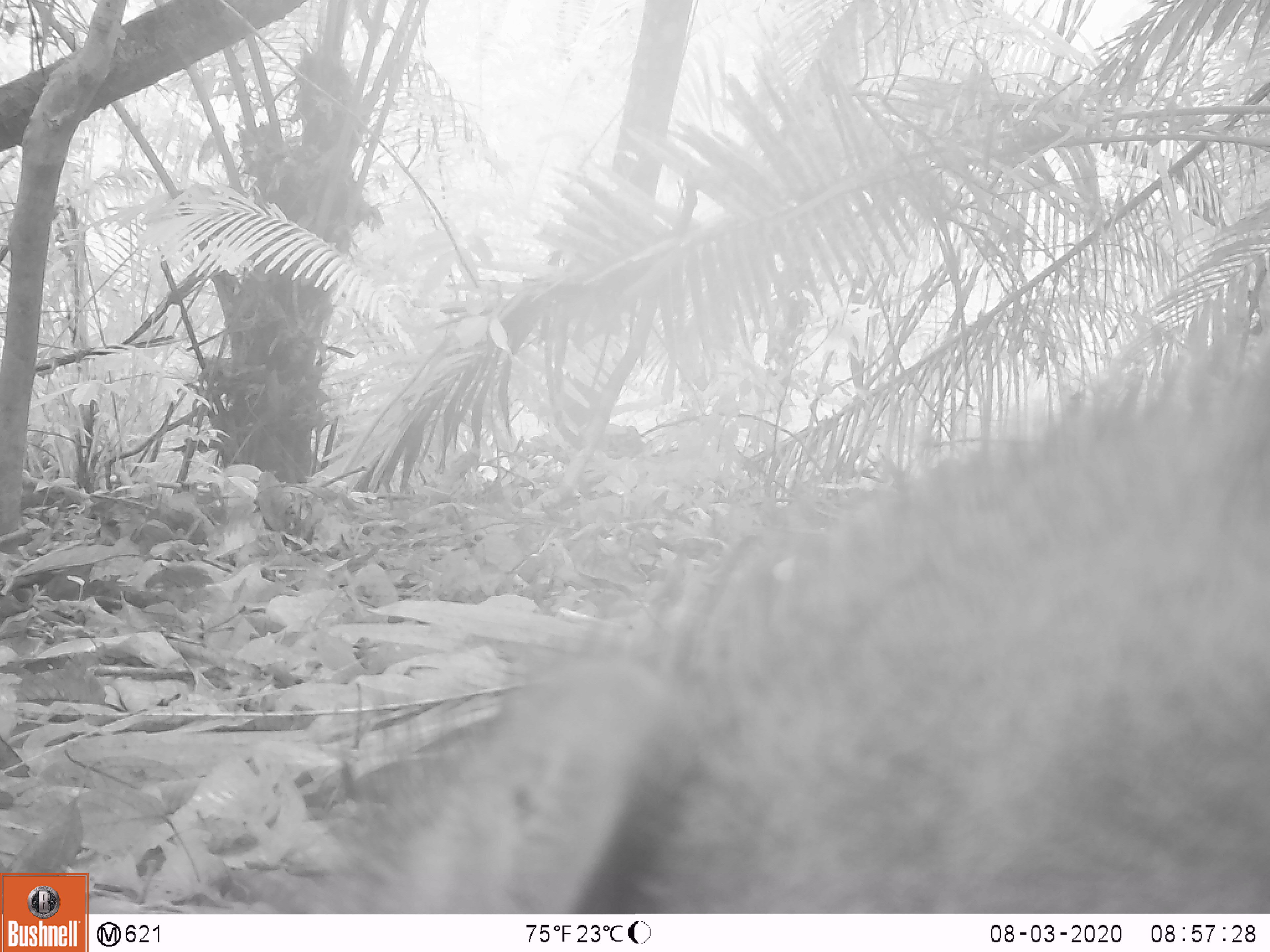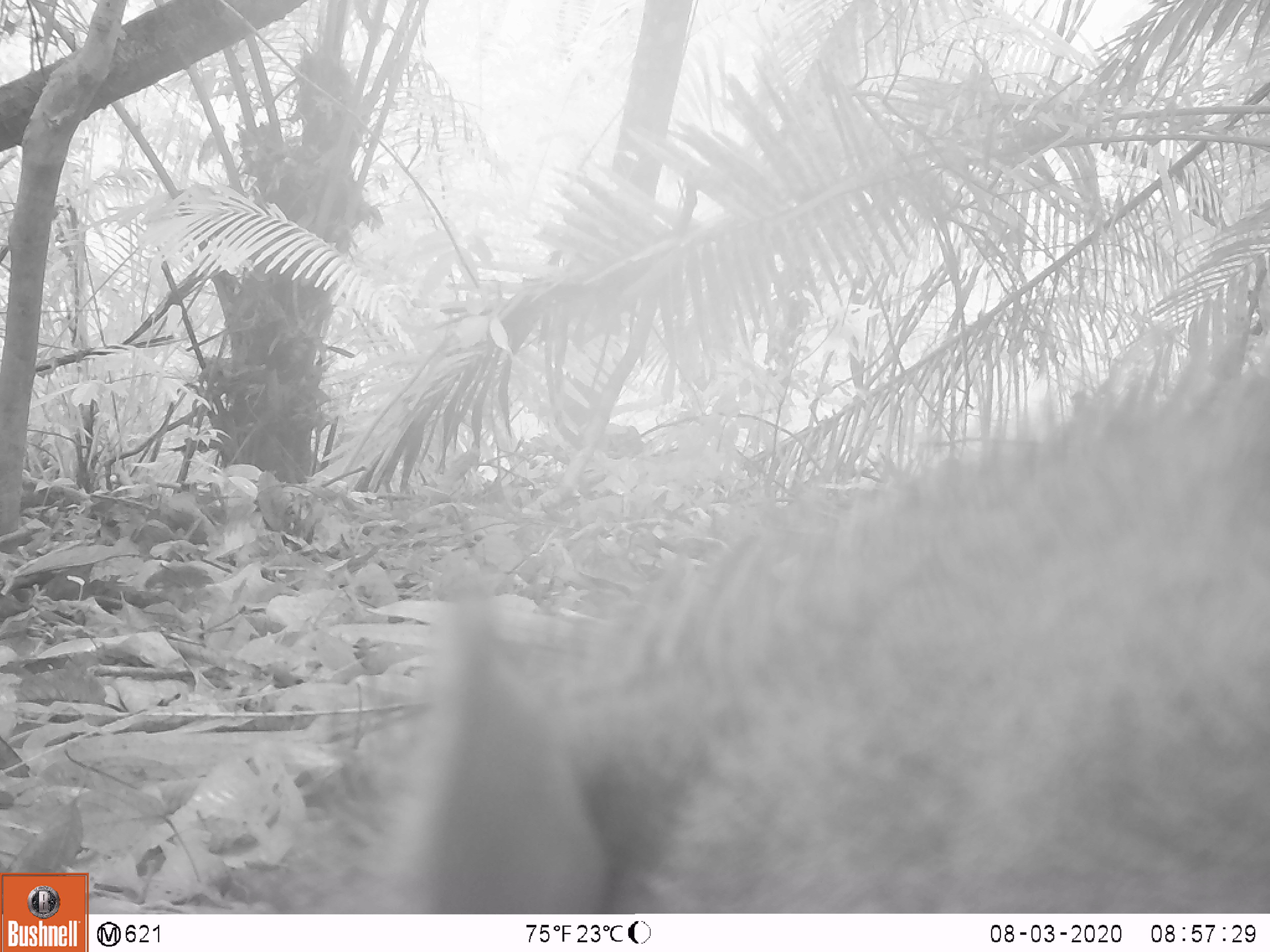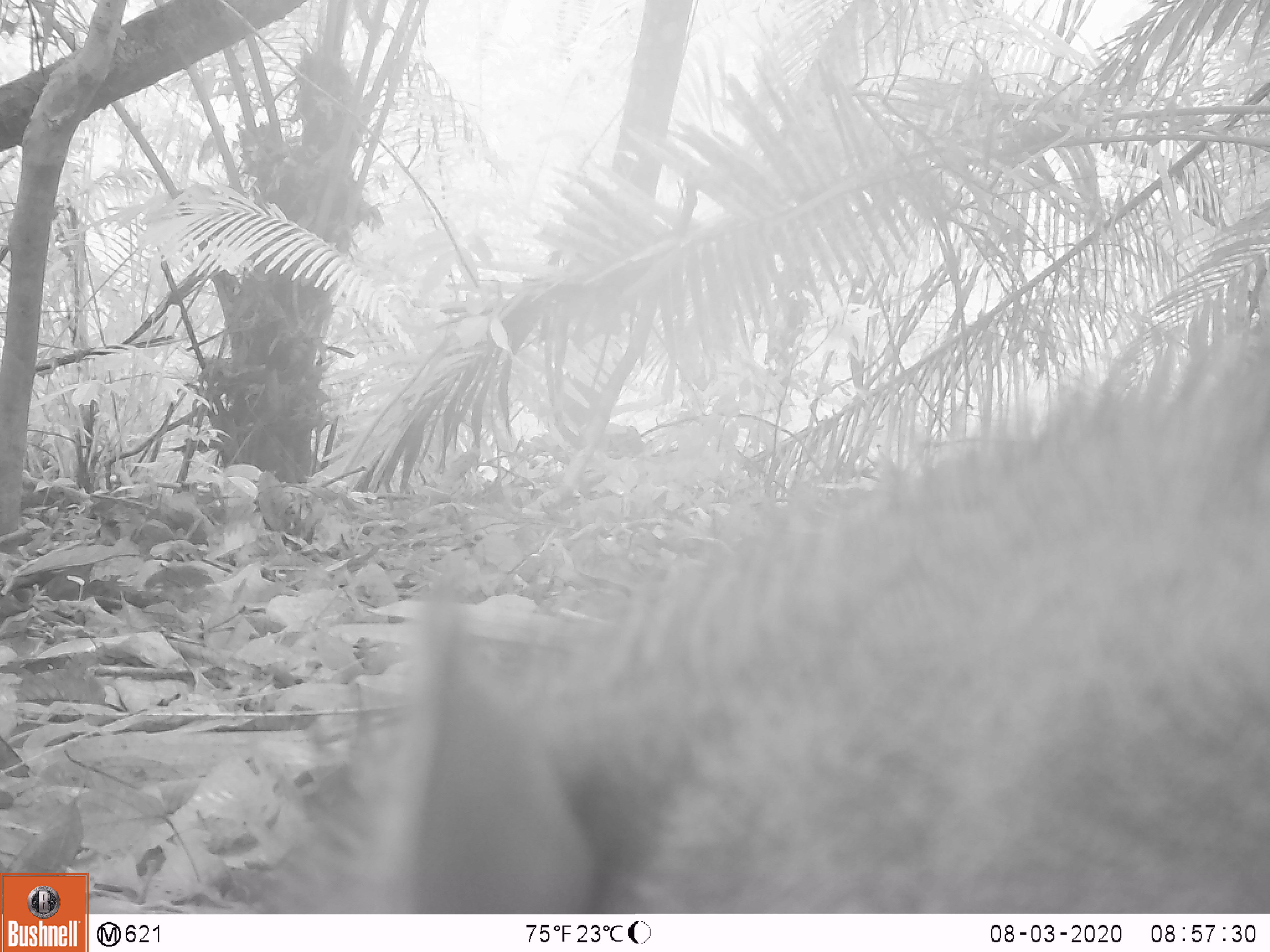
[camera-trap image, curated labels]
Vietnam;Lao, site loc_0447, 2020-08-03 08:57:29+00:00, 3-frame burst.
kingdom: Animalia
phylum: Chordata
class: Mammalia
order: Artiodactyla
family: Suidae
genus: Sus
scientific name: Sus scrofa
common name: eurasian wild pig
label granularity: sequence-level